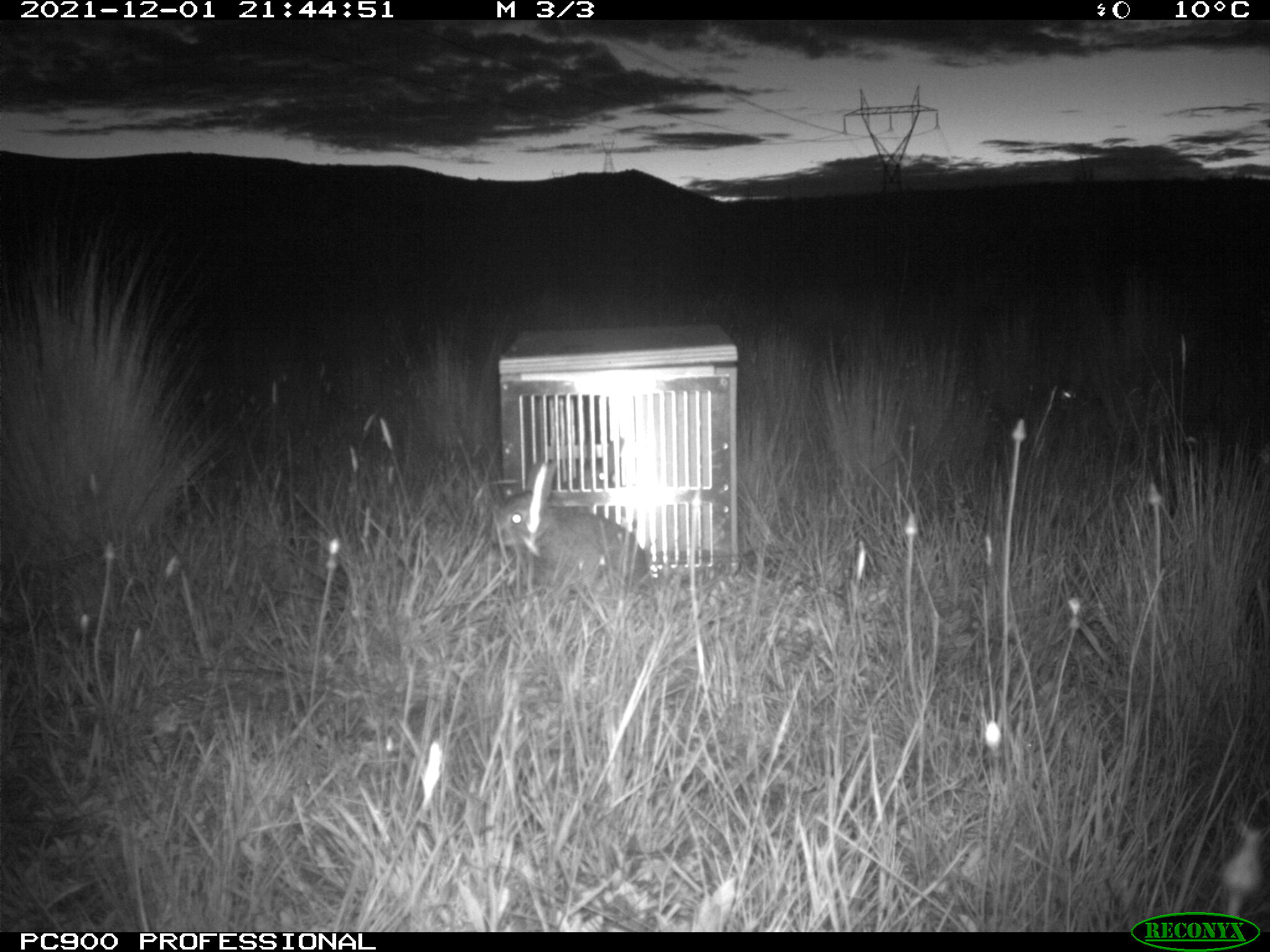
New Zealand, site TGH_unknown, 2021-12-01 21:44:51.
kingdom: Animalia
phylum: Chordata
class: Mammalia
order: Lagomorpha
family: Leporidae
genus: Oryctolagus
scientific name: Oryctolagus cuniculus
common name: european rabbit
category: rabbit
Rabbit (european rabbit) (Oryctolagus cuniculus).